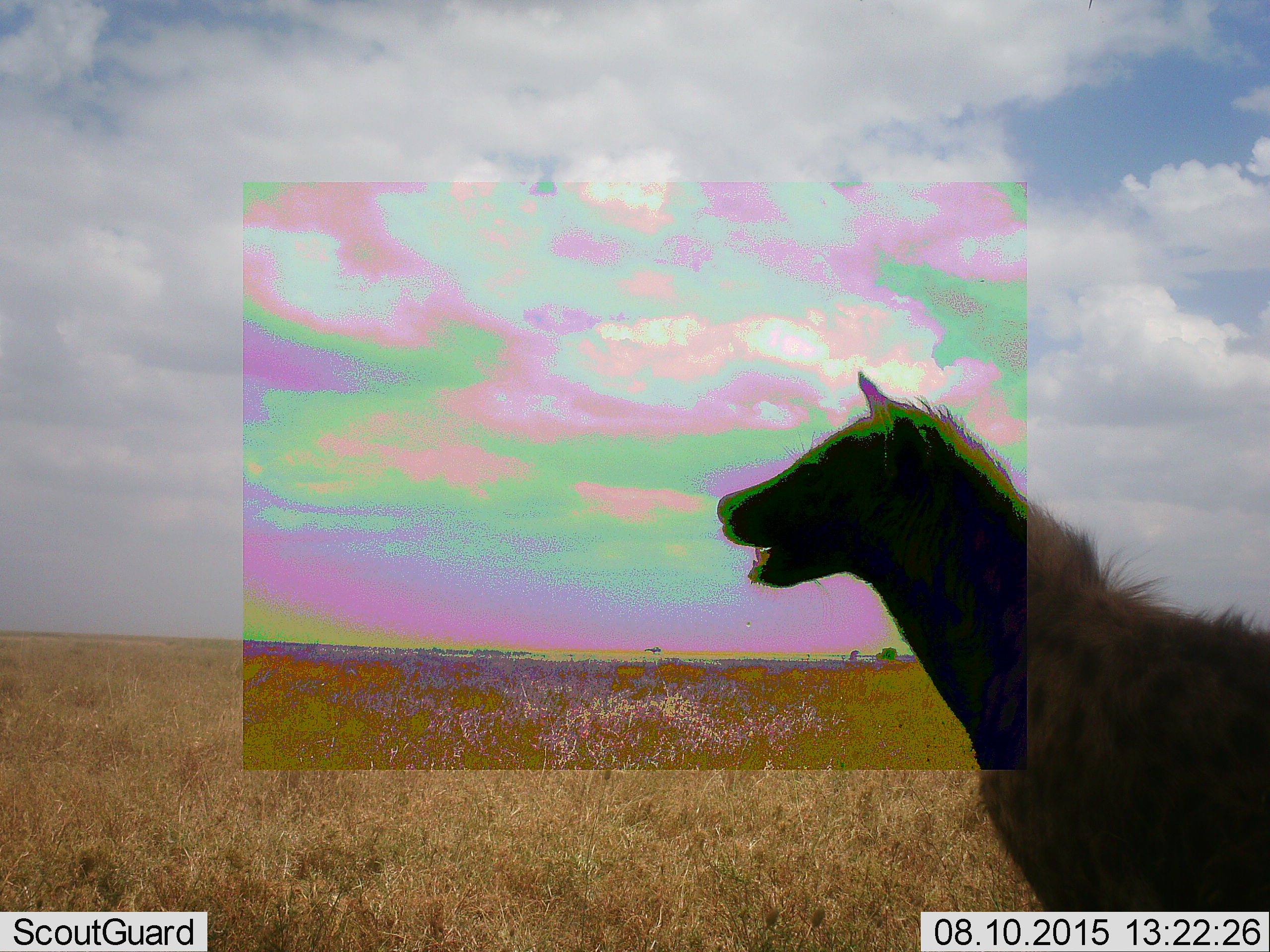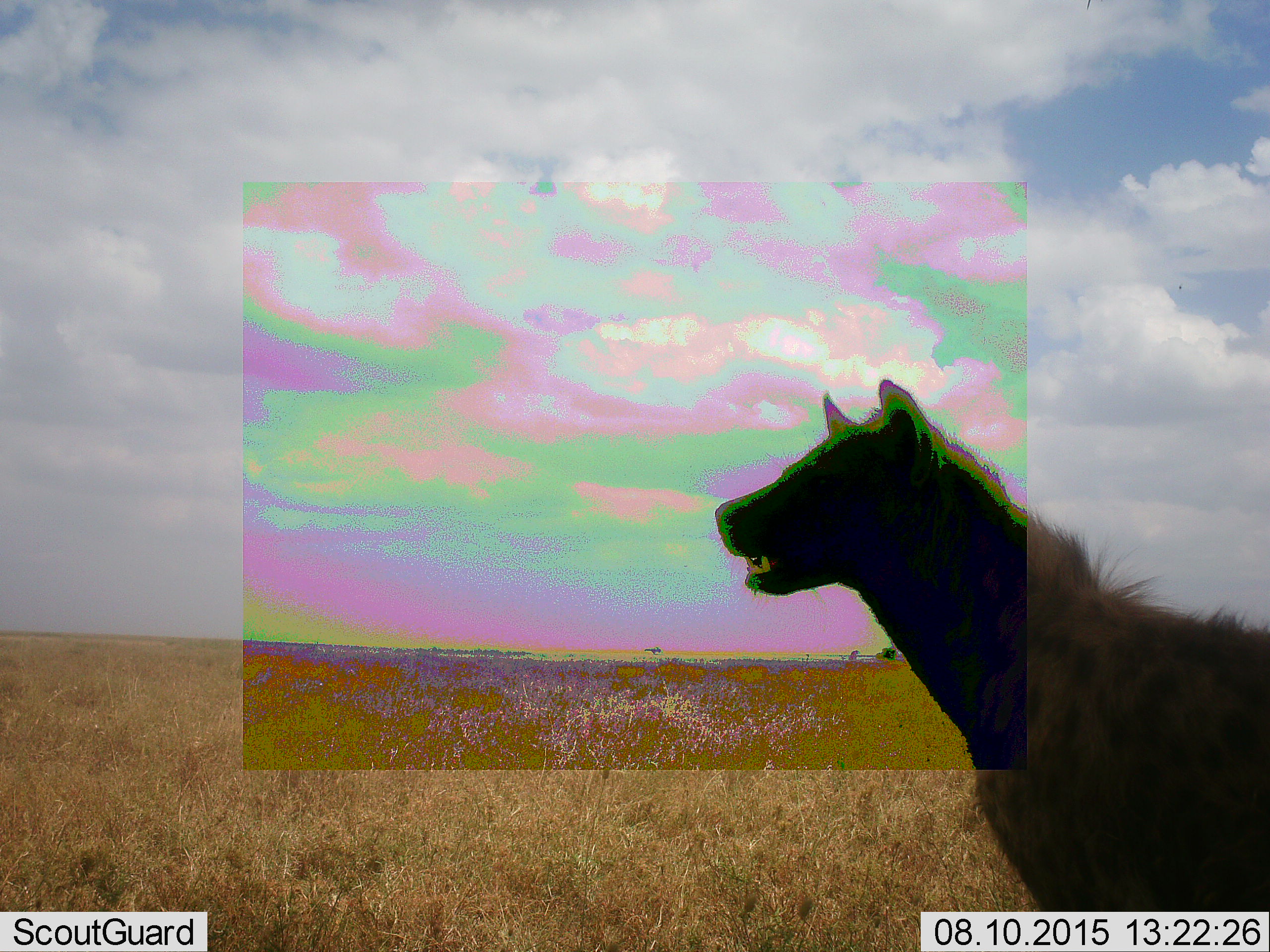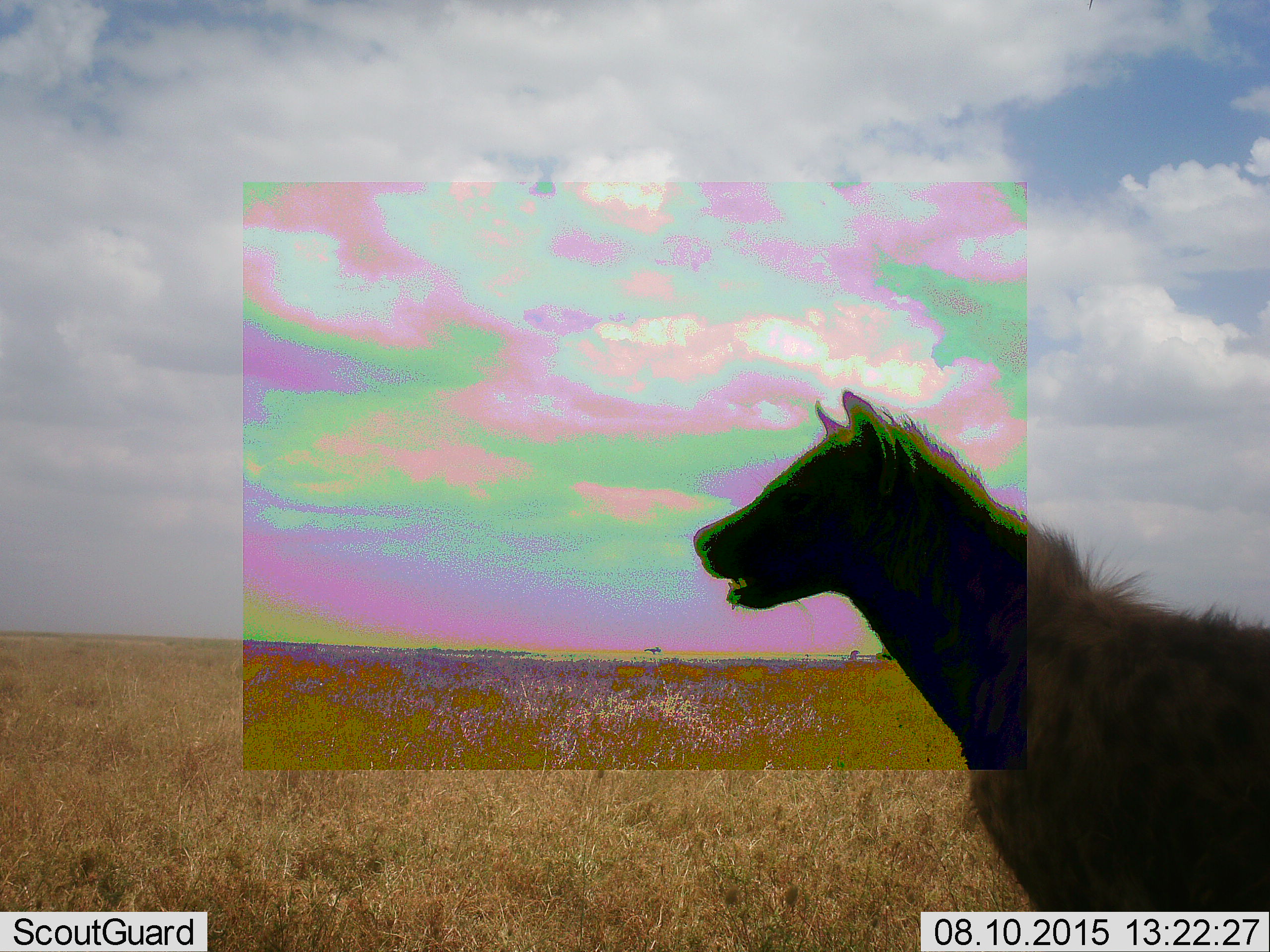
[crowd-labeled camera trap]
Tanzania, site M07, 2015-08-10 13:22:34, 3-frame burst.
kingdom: Animalia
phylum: Chordata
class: Mammalia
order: Carnivora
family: Hyaenidae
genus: Crocuta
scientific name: Crocuta crocuta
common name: spotted hyena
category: hyenaspotted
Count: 1.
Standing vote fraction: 70%.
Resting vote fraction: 10%.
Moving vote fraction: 10%.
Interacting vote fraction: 20%.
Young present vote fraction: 0%.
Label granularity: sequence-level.